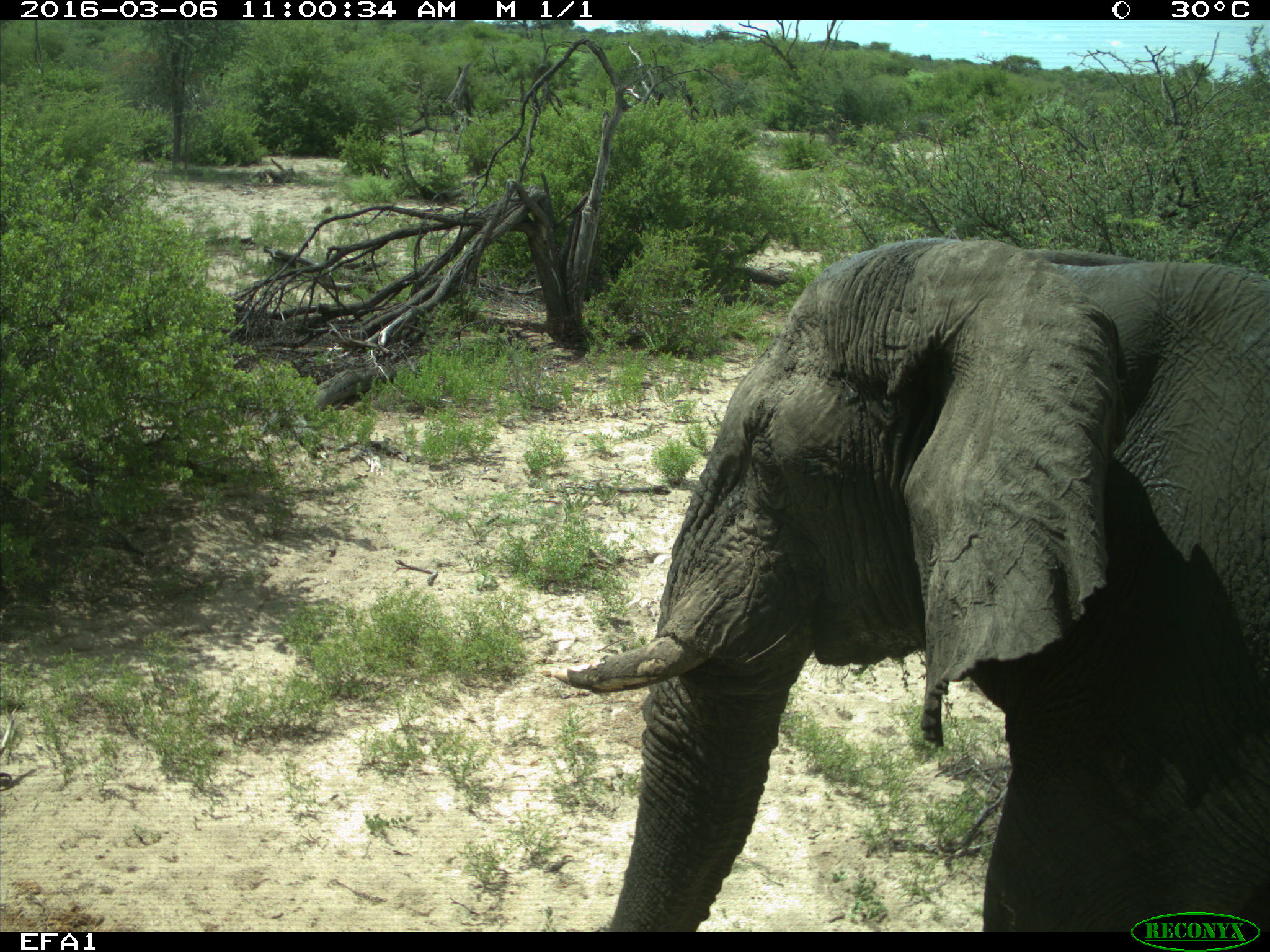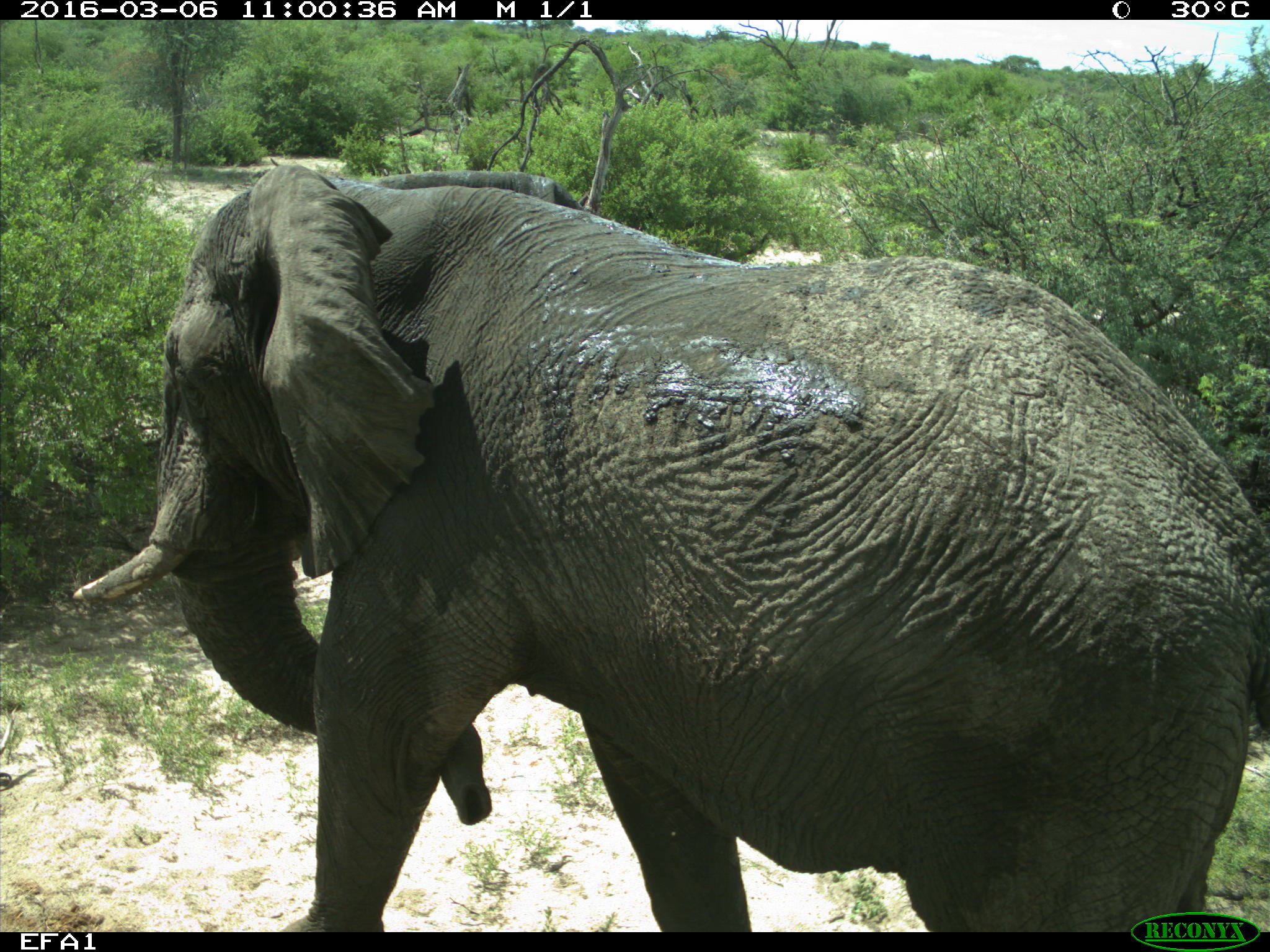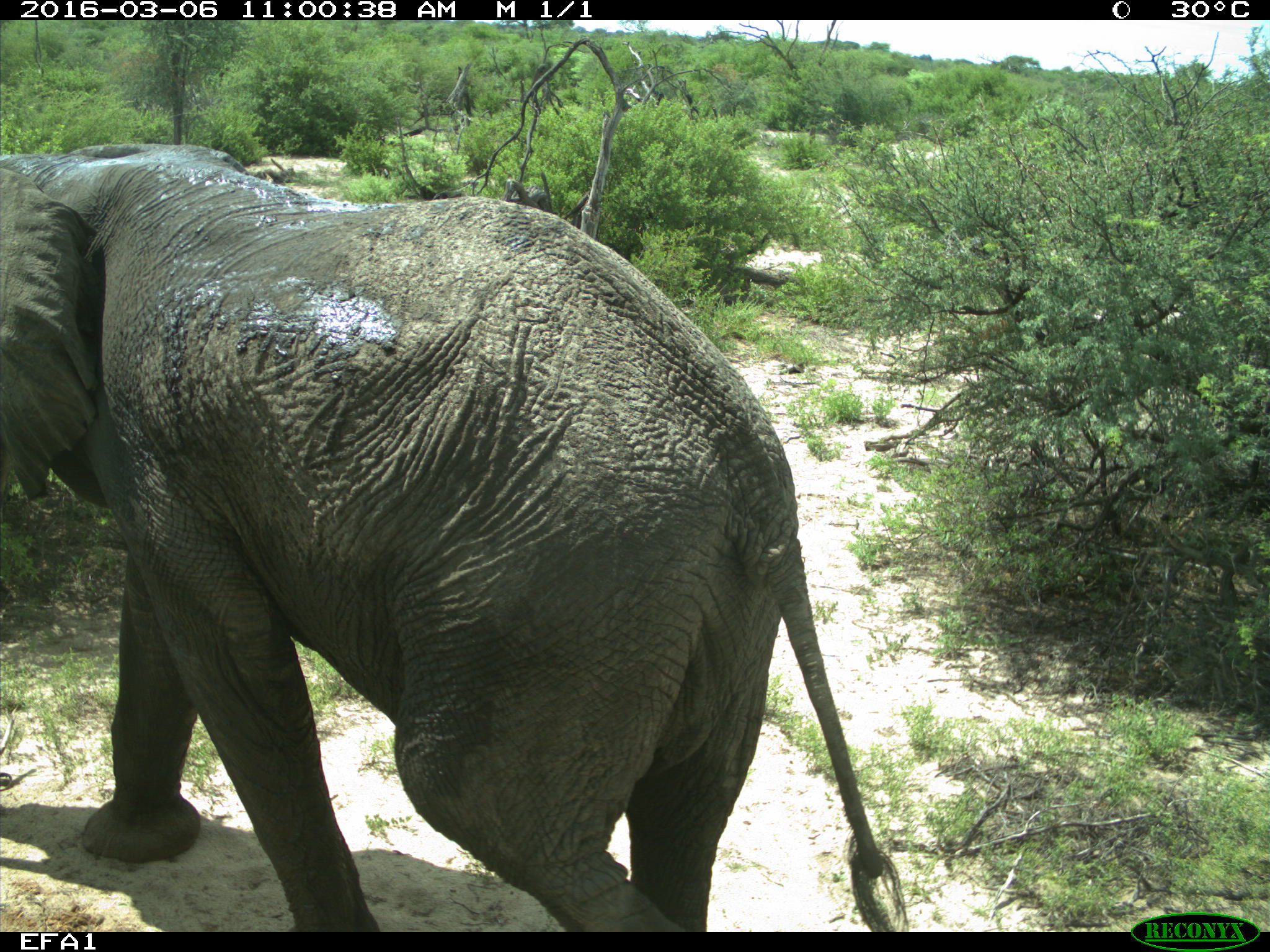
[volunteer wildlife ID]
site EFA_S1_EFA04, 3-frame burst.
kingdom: Animalia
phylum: Chordata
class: Mammalia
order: Proboscidea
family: Elephantidae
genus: Loxodonta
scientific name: Loxodonta africana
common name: african bush elephant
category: elephant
Elephant (african bush elephant) (Loxodonta africana), count 1. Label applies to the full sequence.